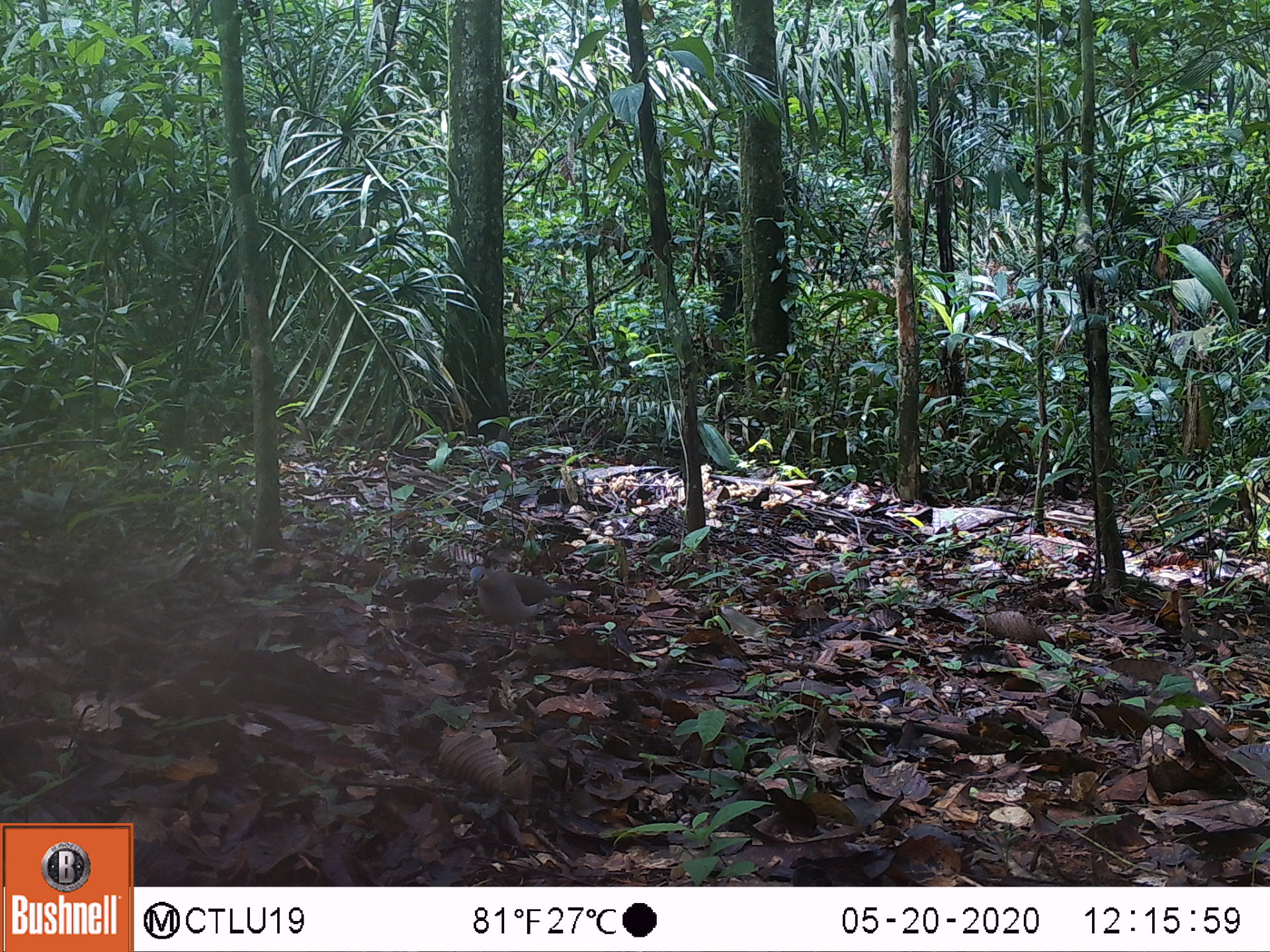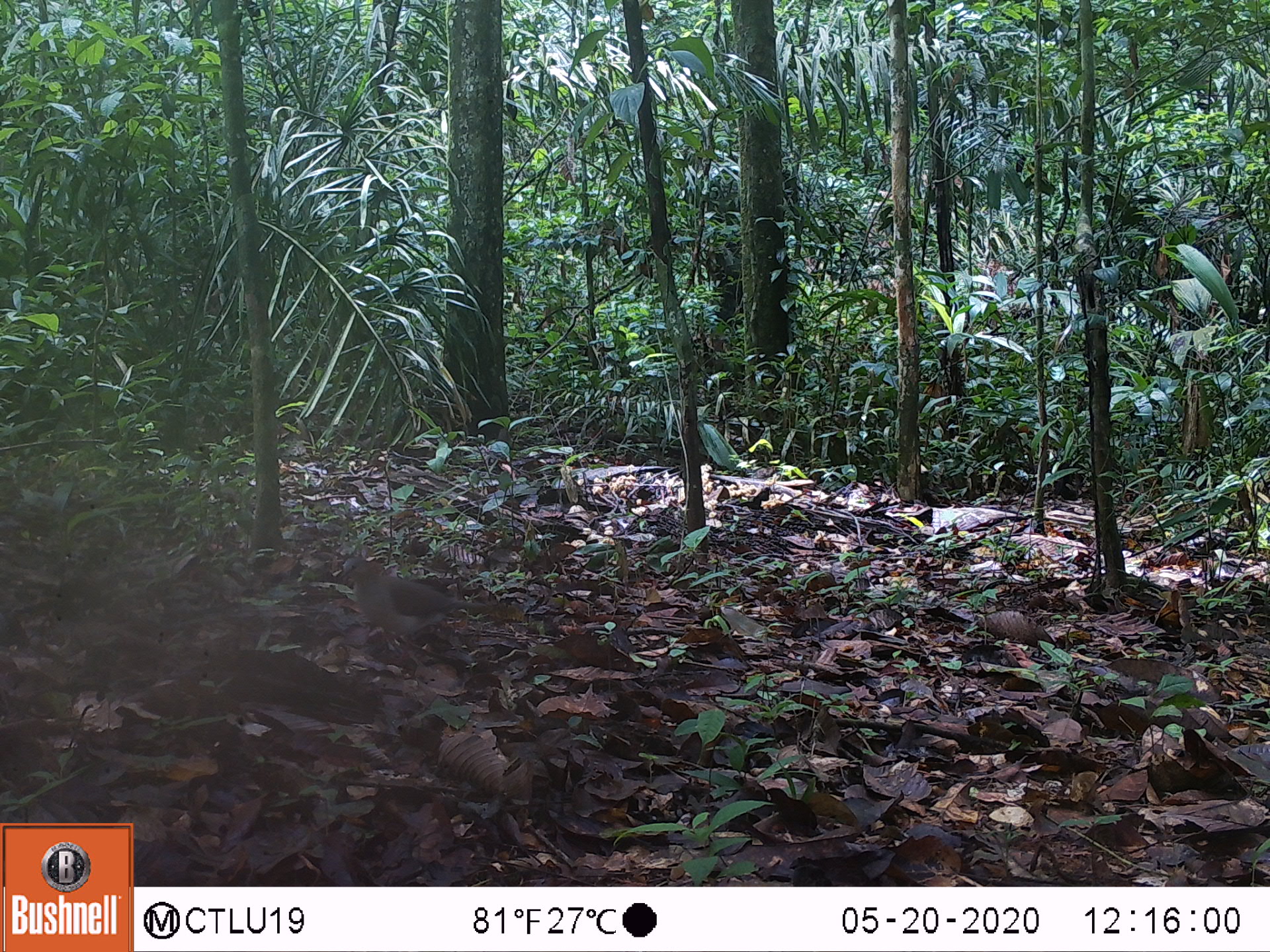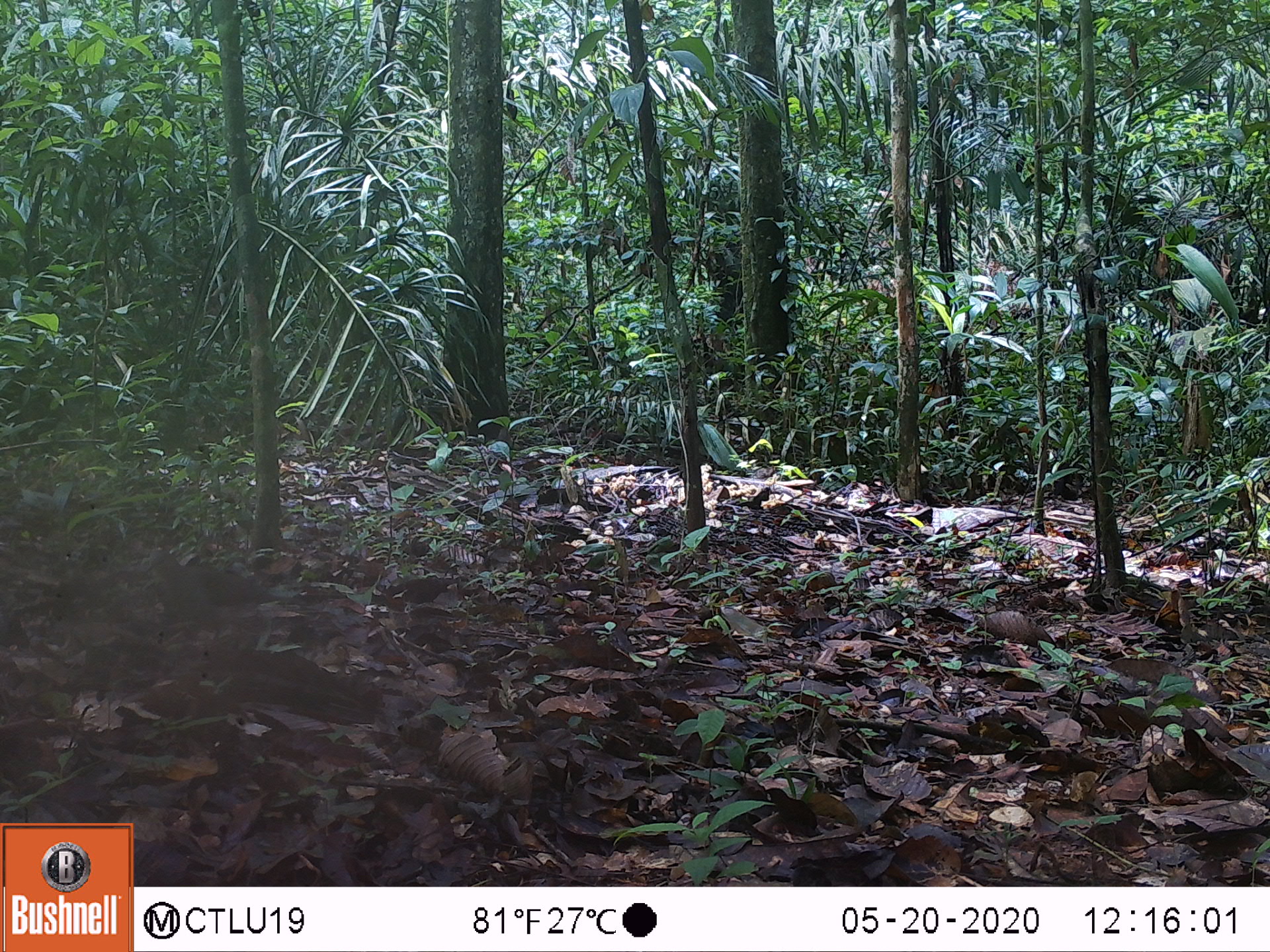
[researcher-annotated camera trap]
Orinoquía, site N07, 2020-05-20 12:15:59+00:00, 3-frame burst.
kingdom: Animalia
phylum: Chordata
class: Aves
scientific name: Aves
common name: bird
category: unknown bird